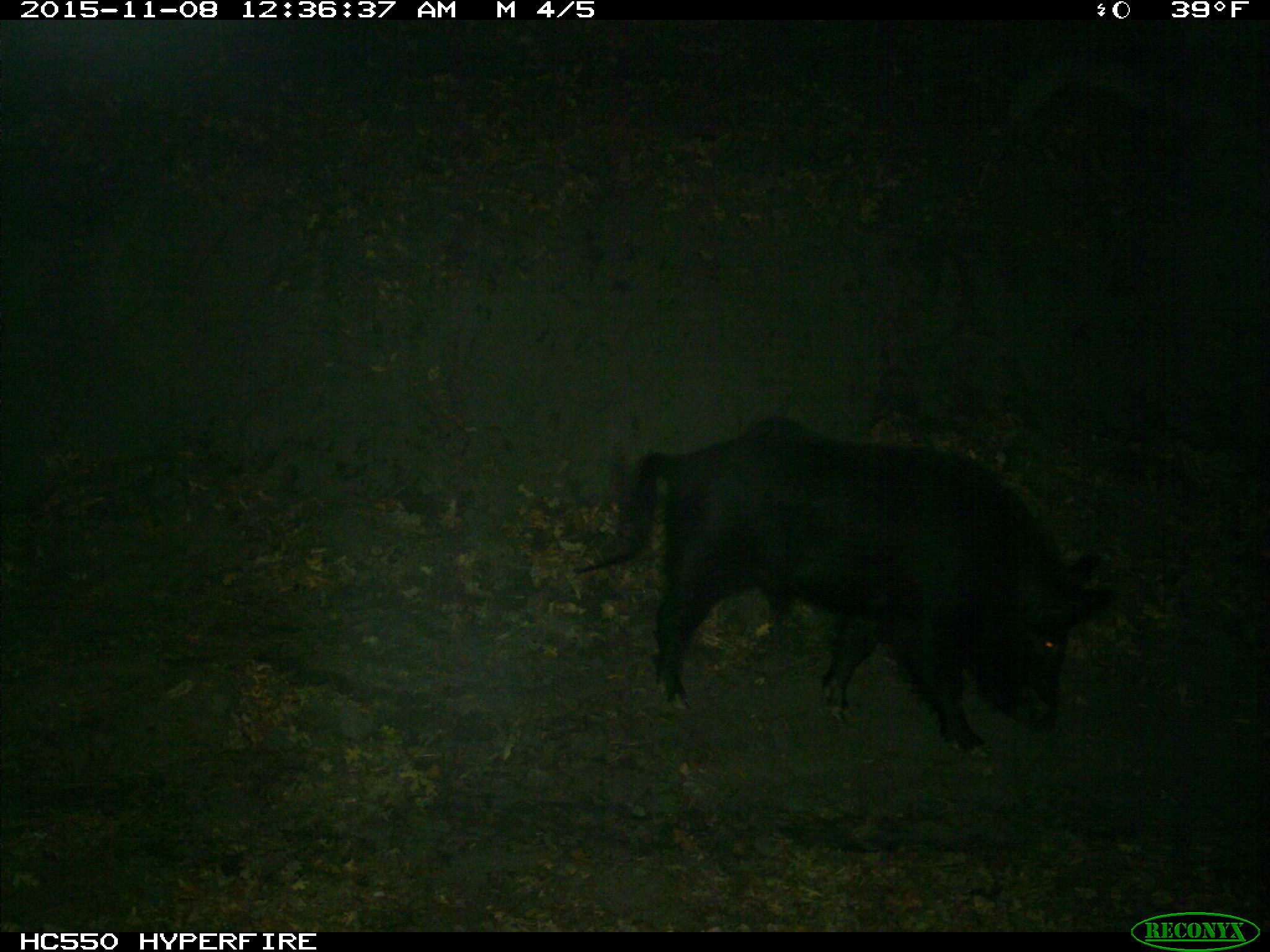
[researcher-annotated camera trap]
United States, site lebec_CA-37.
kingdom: Animalia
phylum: Chordata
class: Mammalia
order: Artiodactyla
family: Suidae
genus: Sus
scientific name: Sus scrofa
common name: wild boar